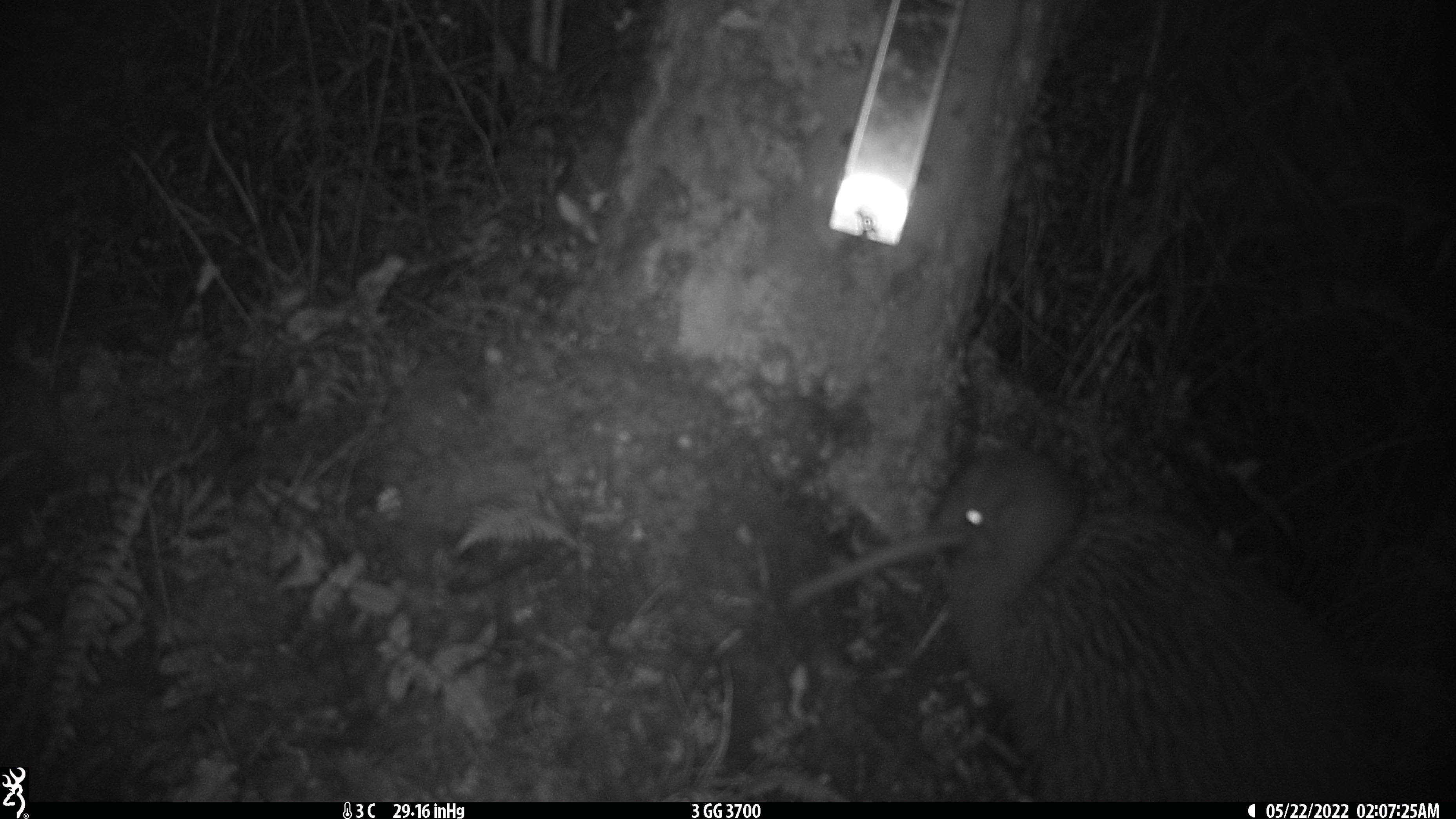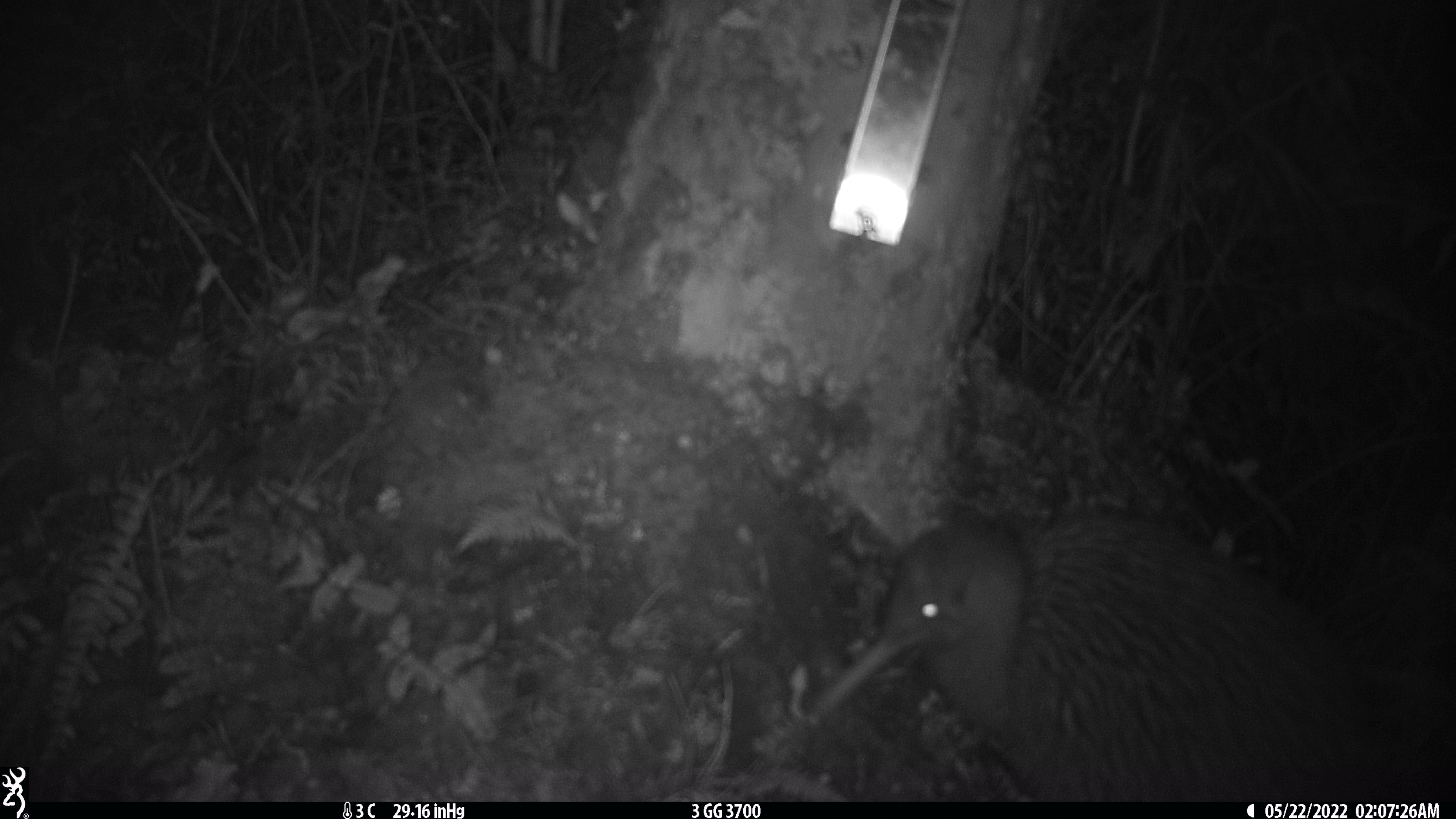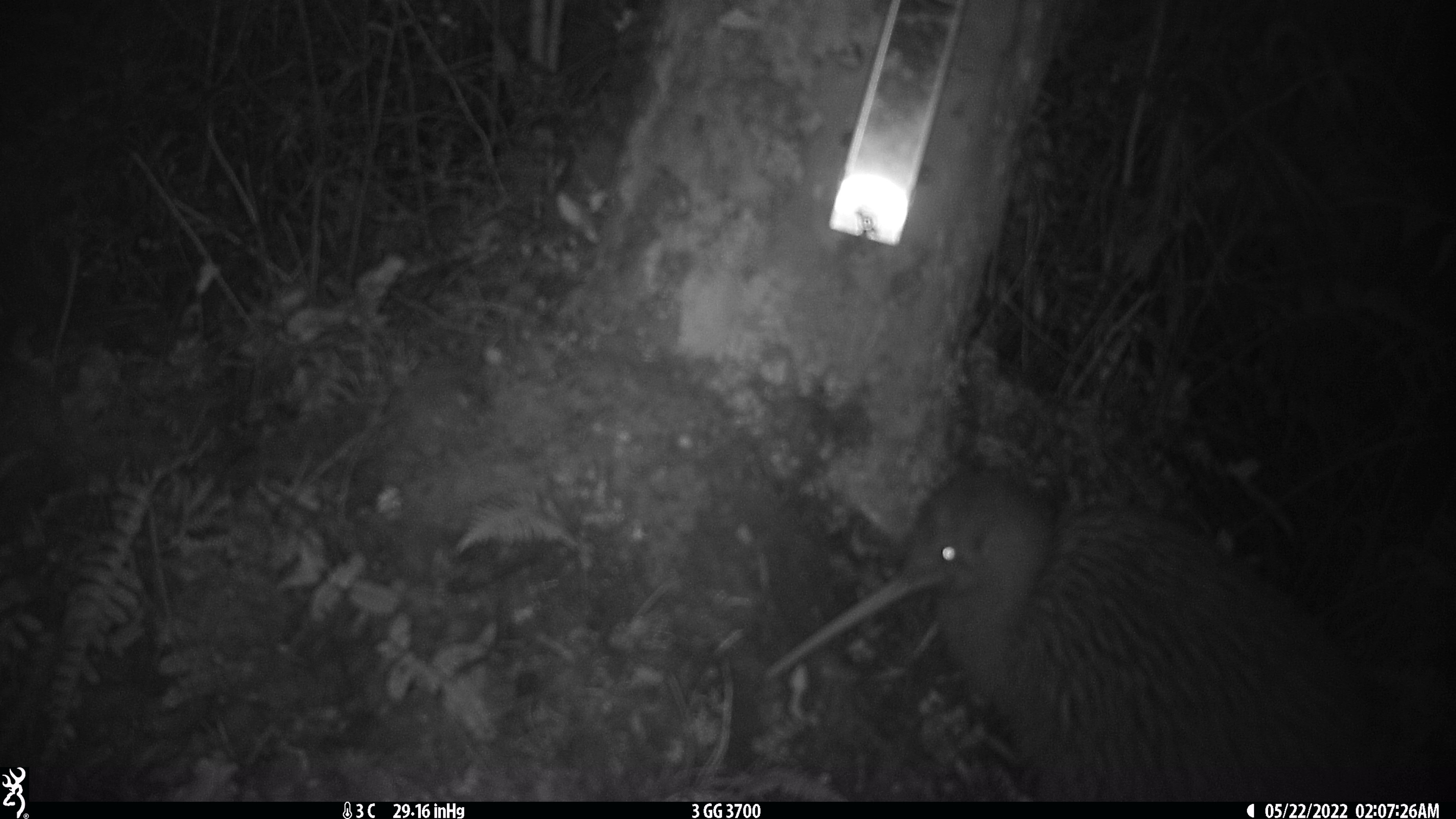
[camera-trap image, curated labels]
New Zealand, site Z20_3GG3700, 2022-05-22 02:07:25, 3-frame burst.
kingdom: Animalia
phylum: Chordata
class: Aves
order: Apterygiformes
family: Apterygidae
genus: Apteryx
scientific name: Apteryx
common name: kiwi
Kiwi (Apteryx).